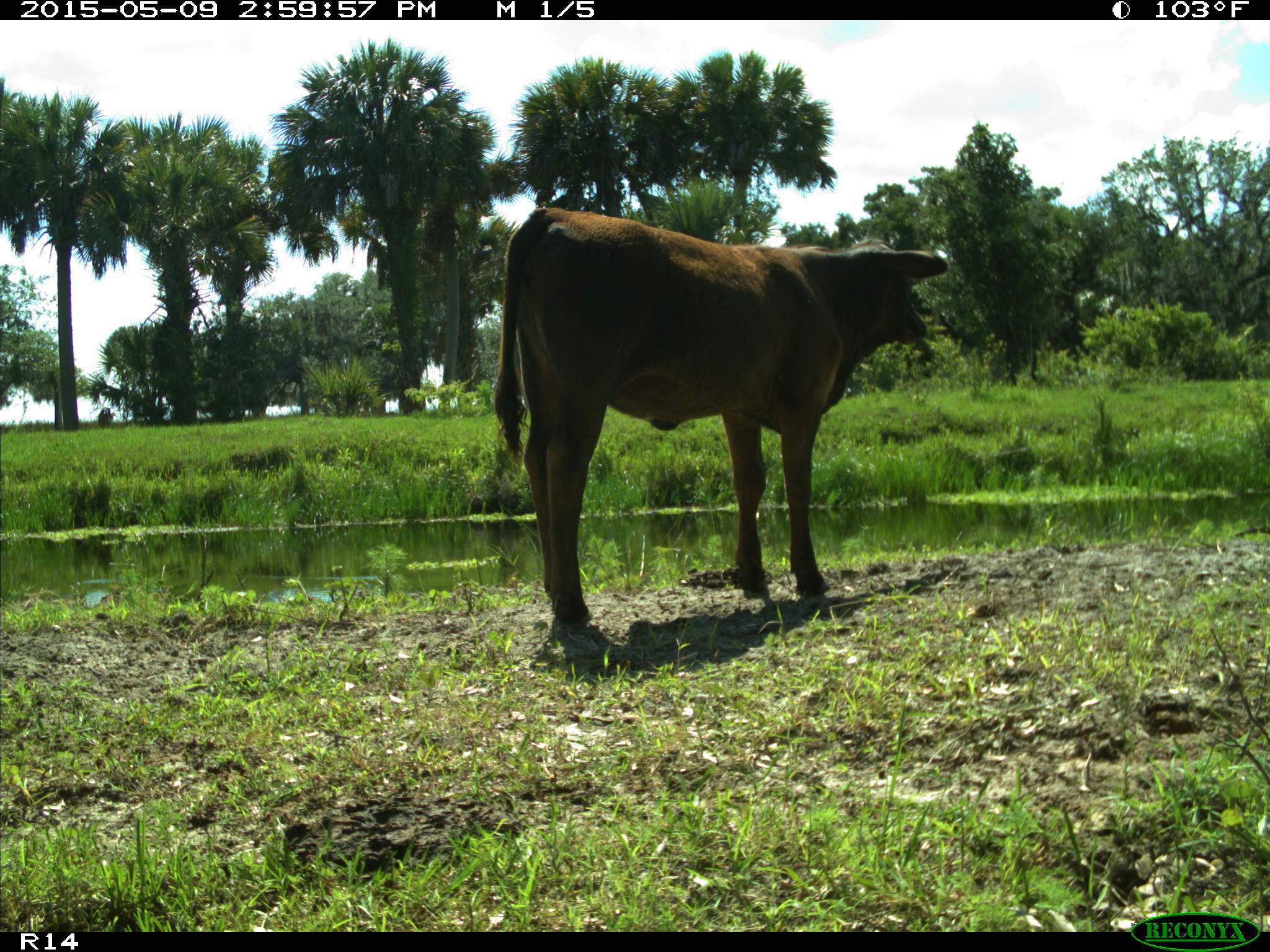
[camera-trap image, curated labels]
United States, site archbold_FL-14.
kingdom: Animalia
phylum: Chordata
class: Mammalia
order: Artiodactyla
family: Bovidae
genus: Bos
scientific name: Bos taurus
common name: domestic cow